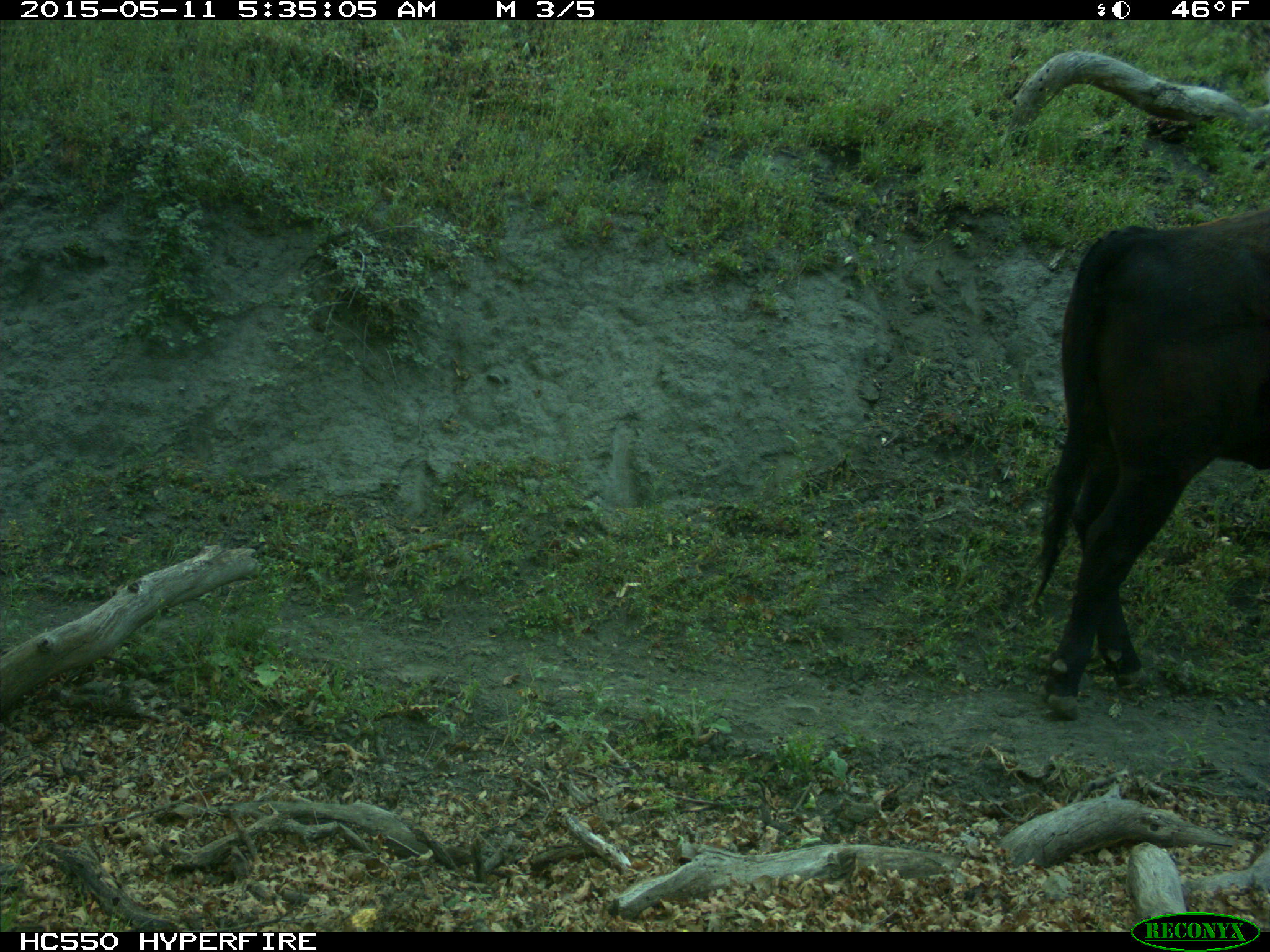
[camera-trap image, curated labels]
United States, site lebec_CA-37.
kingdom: Animalia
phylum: Chordata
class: Mammalia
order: Artiodactyla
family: Bovidae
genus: Bos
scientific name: Bos taurus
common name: domestic cow